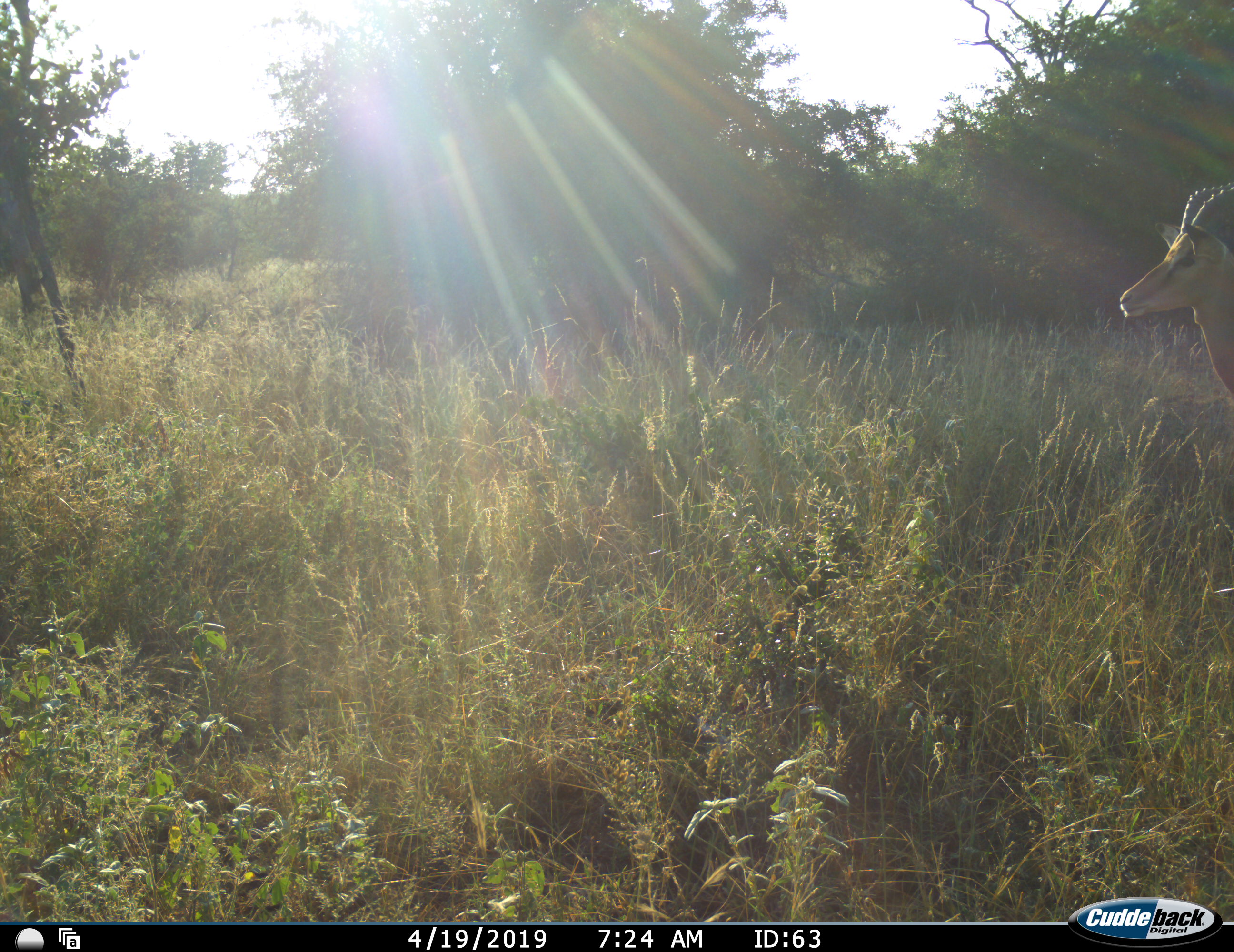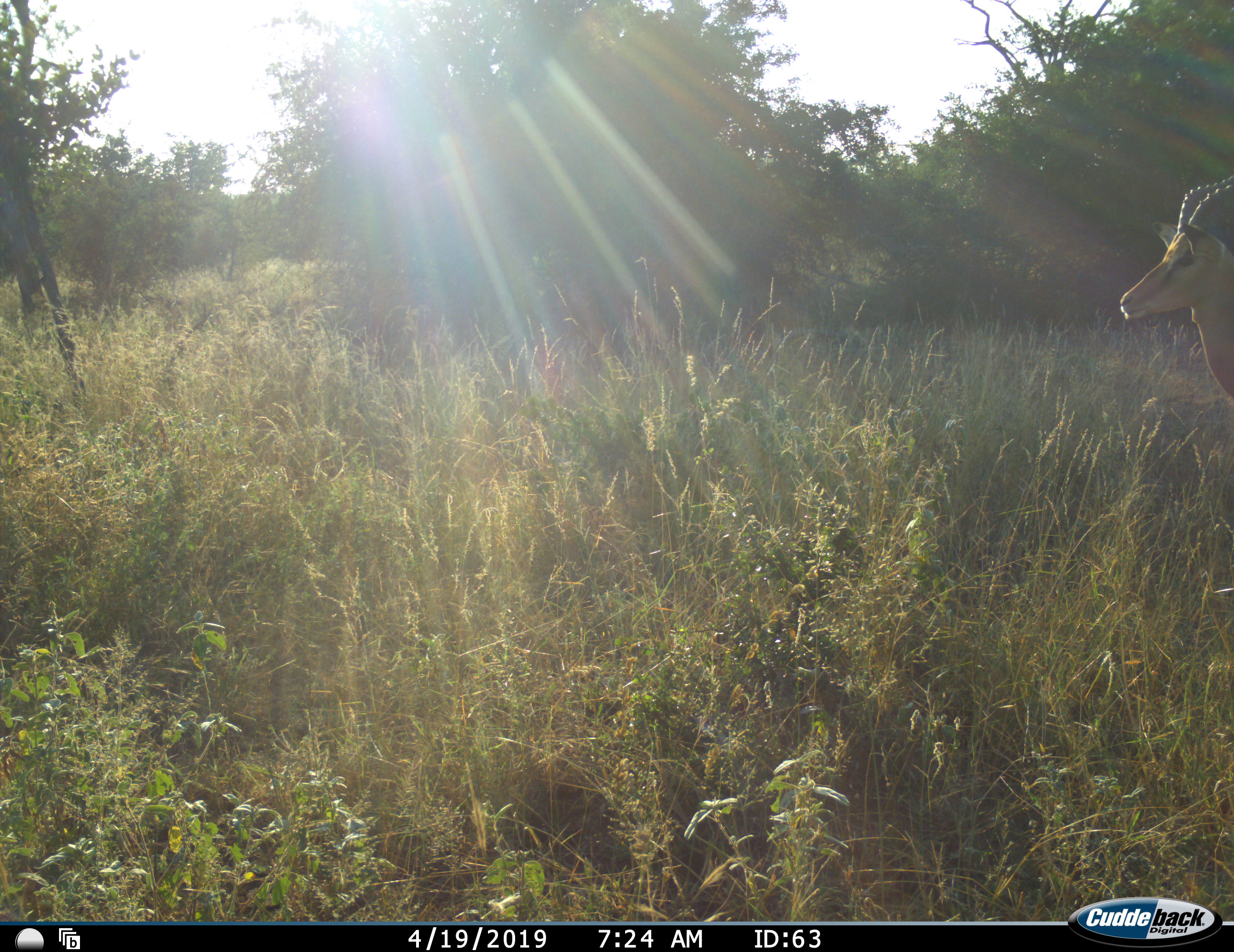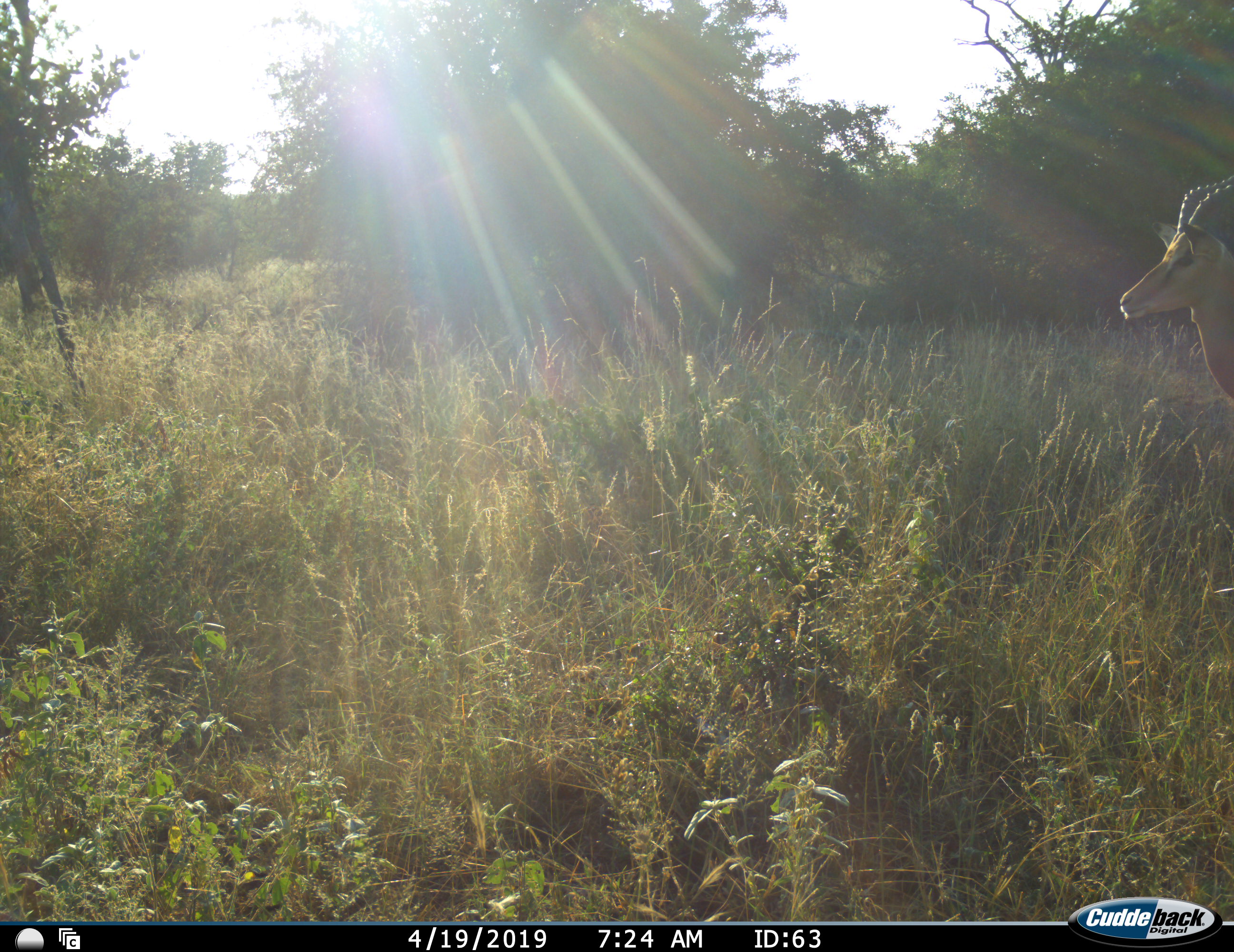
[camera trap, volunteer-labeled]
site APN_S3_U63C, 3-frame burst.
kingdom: Animalia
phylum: Chordata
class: Mammalia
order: Artiodactyla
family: Bovidae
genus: Aepyceros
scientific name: Aepyceros melampus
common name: impala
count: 1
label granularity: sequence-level